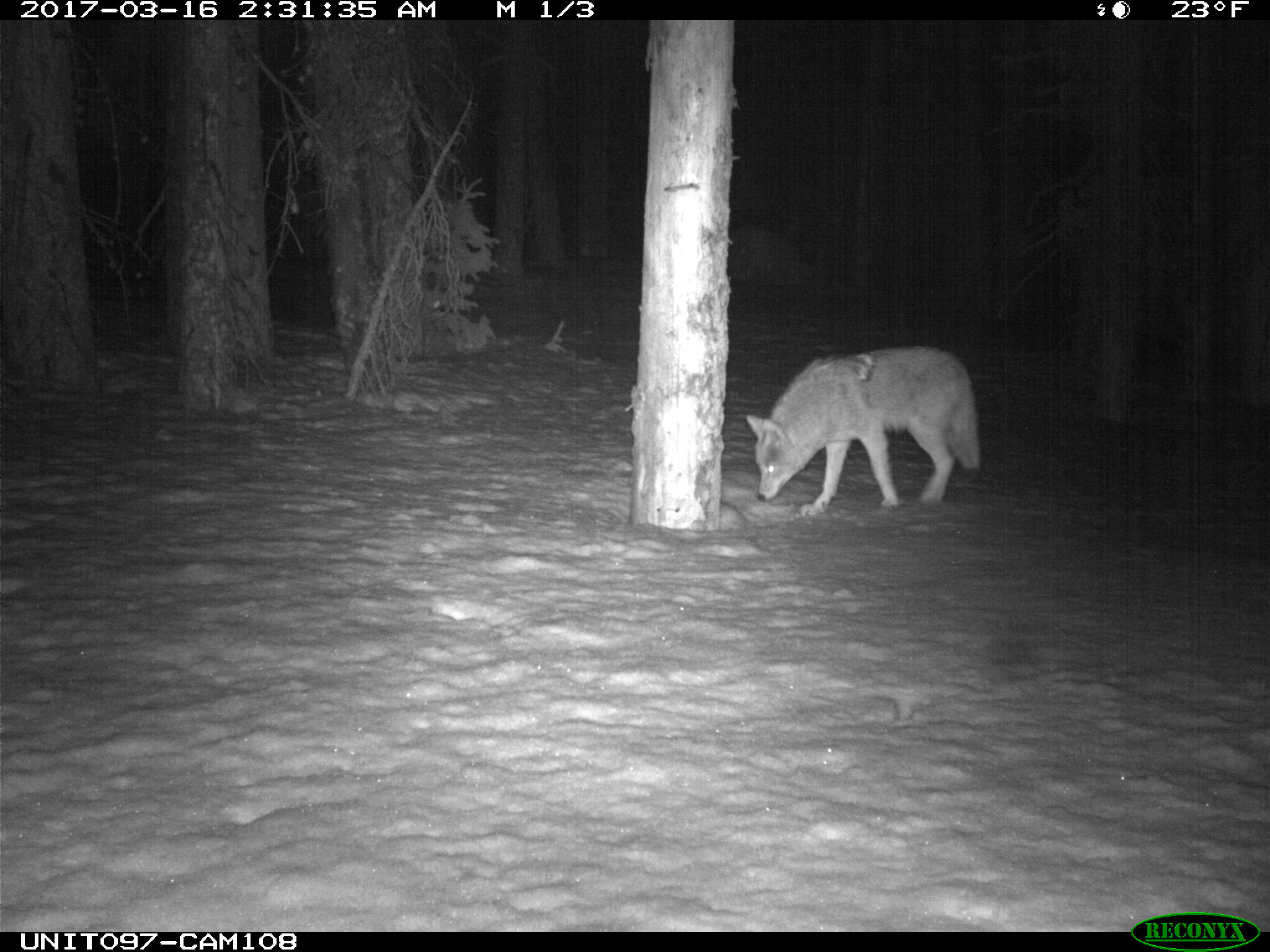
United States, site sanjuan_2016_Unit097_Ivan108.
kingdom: Animalia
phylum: Chordata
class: Mammalia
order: Carnivora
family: Canidae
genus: Canis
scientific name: Canis latrans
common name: coyote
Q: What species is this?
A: Canis latrans (coyote).